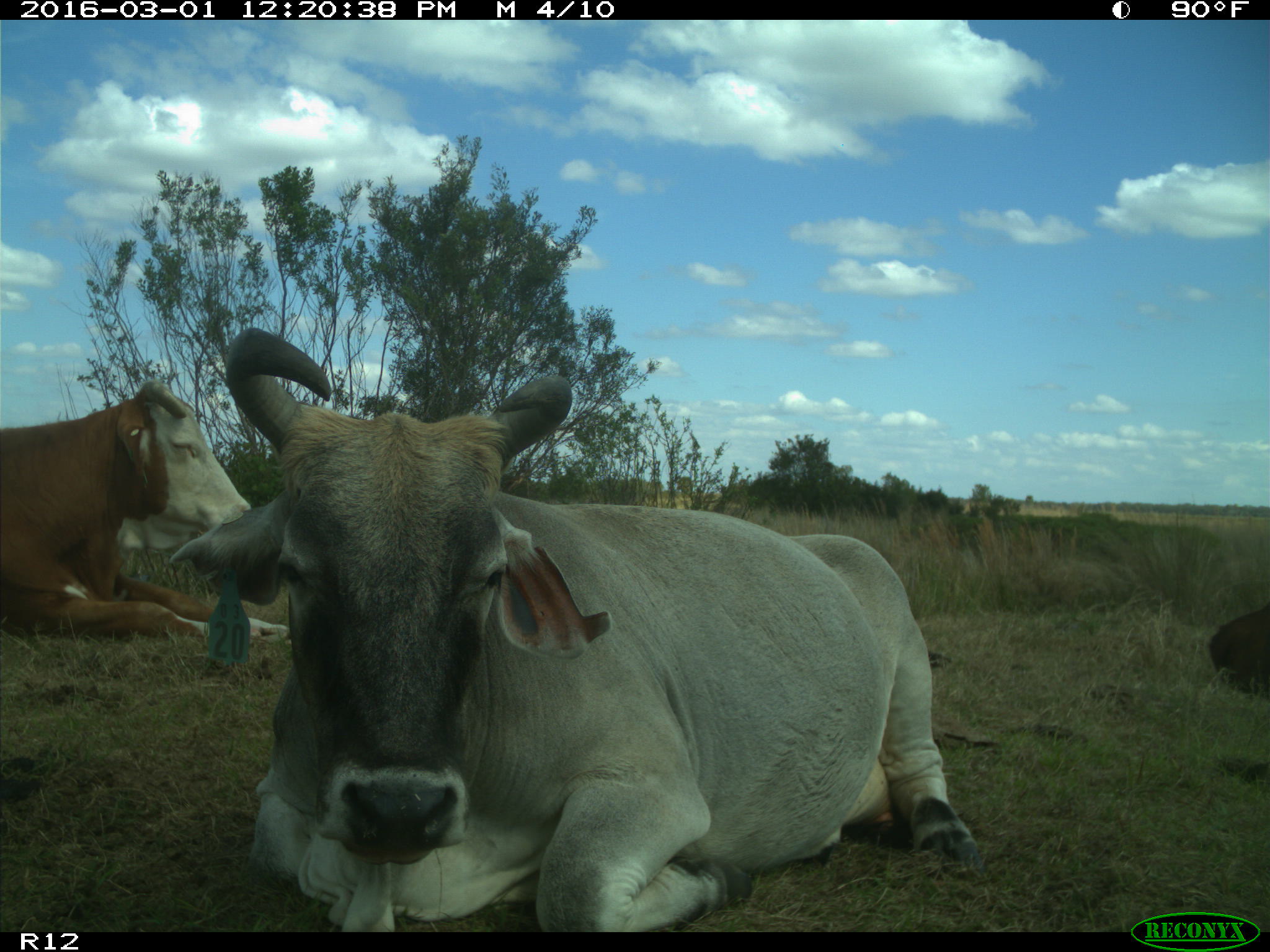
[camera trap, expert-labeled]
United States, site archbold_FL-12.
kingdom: Animalia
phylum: Chordata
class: Mammalia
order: Artiodactyla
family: Bovidae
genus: Bos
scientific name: Bos taurus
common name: domestic cow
Bos taurus (domestic cow).